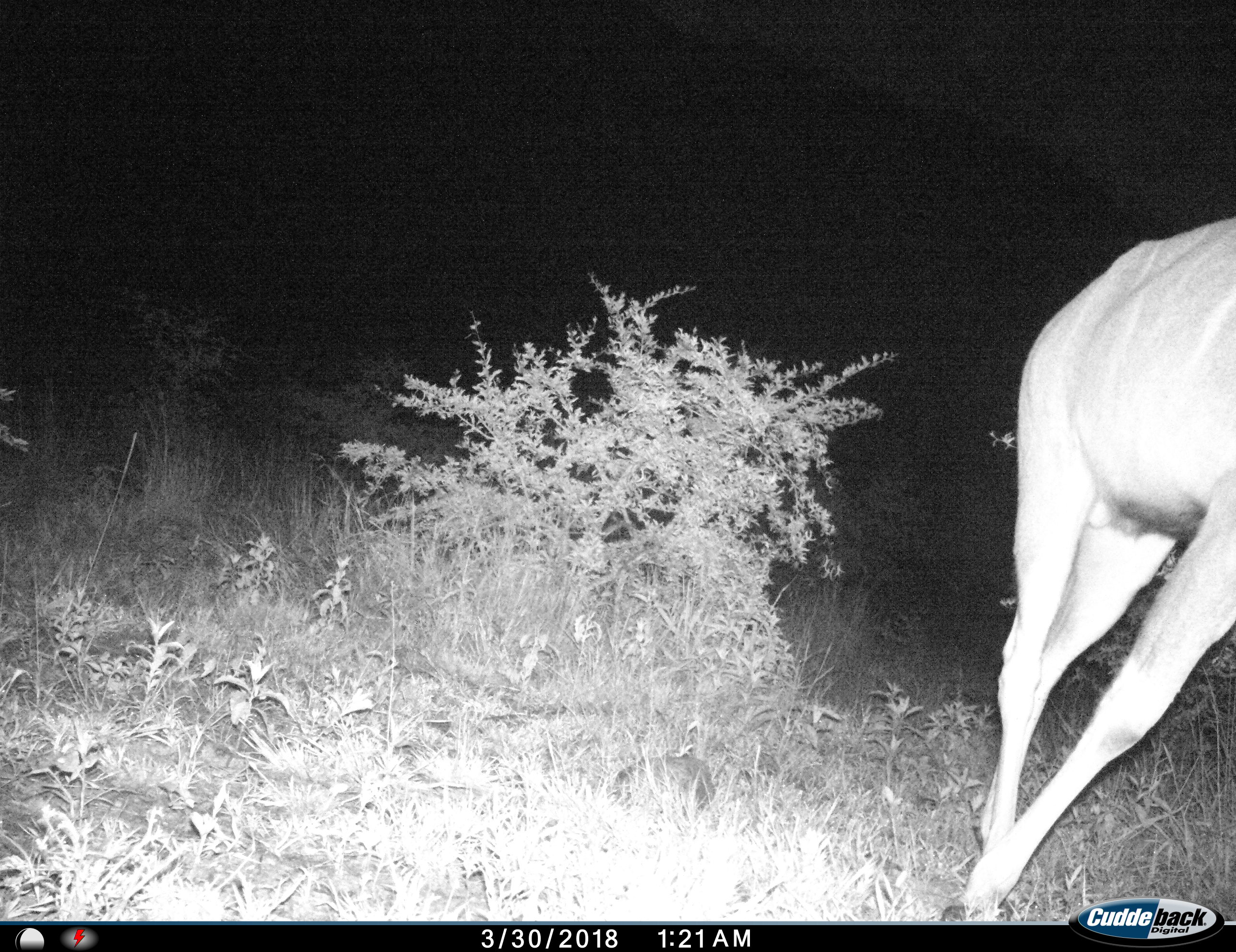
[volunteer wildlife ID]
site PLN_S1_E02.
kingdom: Animalia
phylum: Chordata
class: Mammalia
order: Artiodactyla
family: Bovidae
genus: Tragelaphus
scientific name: Tragelaphus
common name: kudu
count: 1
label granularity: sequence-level